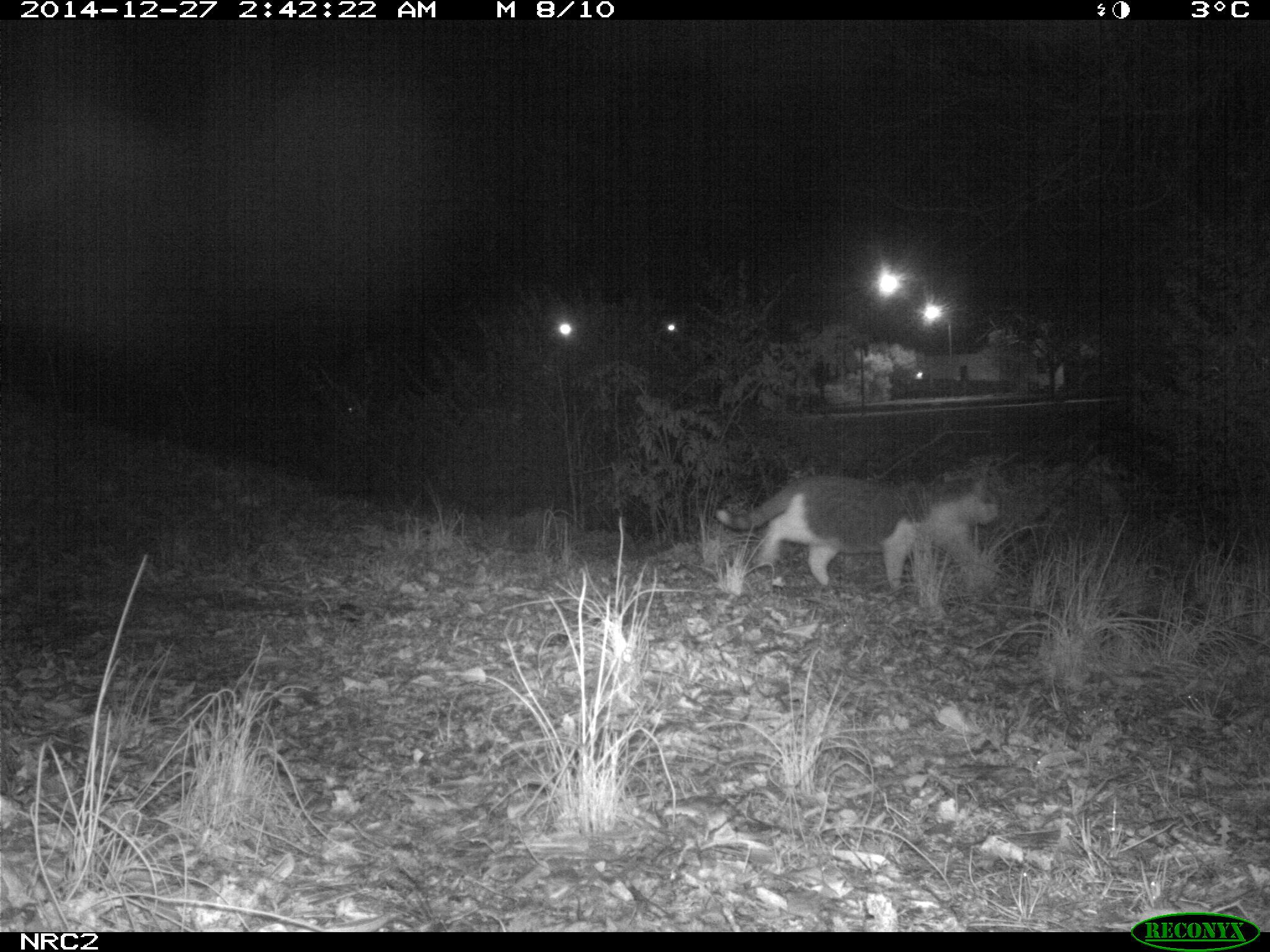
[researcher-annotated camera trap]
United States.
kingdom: Animalia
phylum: Chordata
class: Mammalia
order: Carnivora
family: Felidae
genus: Felis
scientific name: Felis catus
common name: domestic cat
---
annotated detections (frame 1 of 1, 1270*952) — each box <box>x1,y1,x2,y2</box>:
Domestic Cat: <box>714,465,1014,595</box>